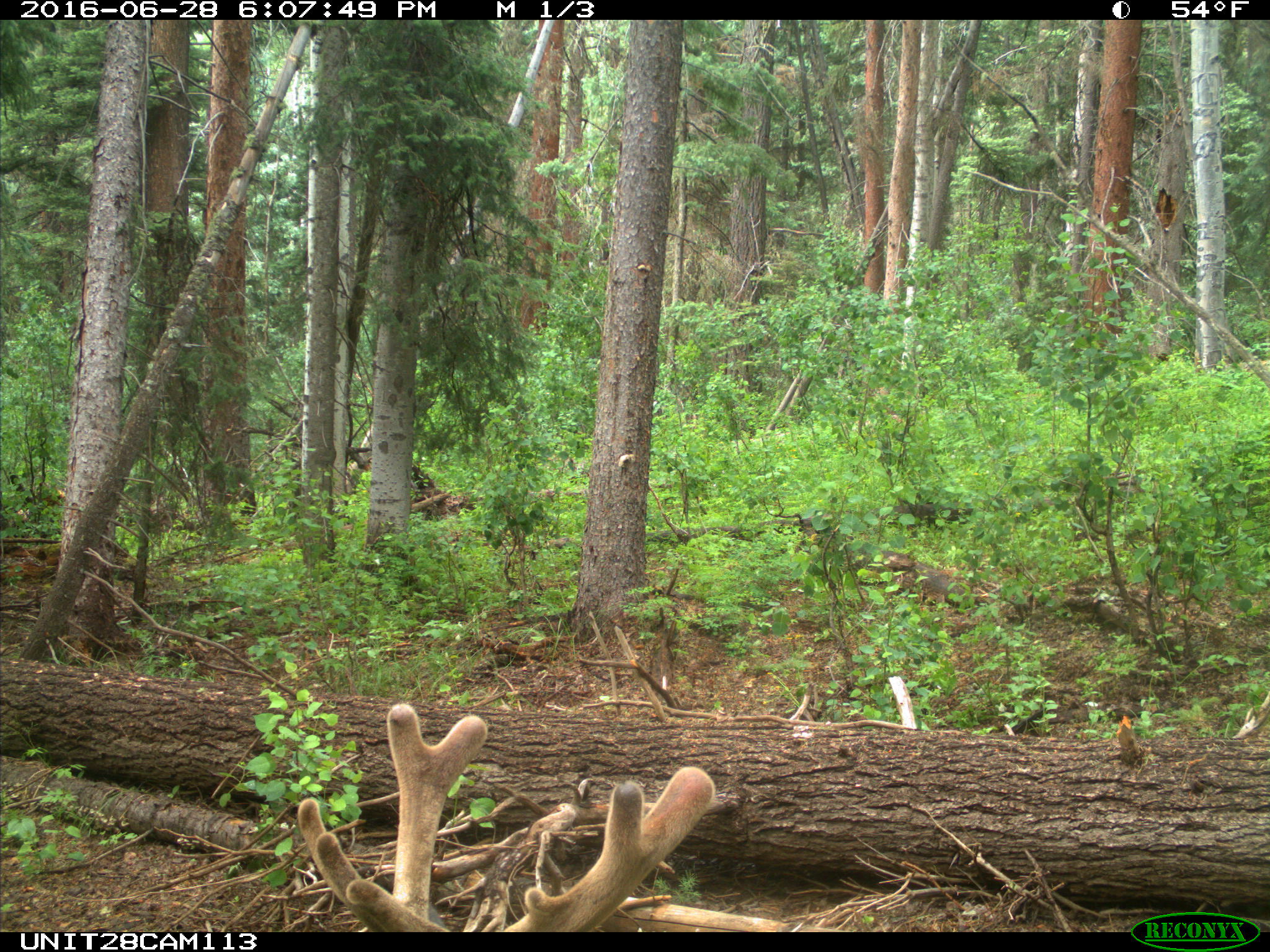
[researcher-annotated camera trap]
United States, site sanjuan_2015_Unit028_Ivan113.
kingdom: Animalia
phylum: Chordata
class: Mammalia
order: Artiodactyla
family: Cervidae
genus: Cervus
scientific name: Cervus elaphus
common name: red deer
Cervus elaphus (red deer).